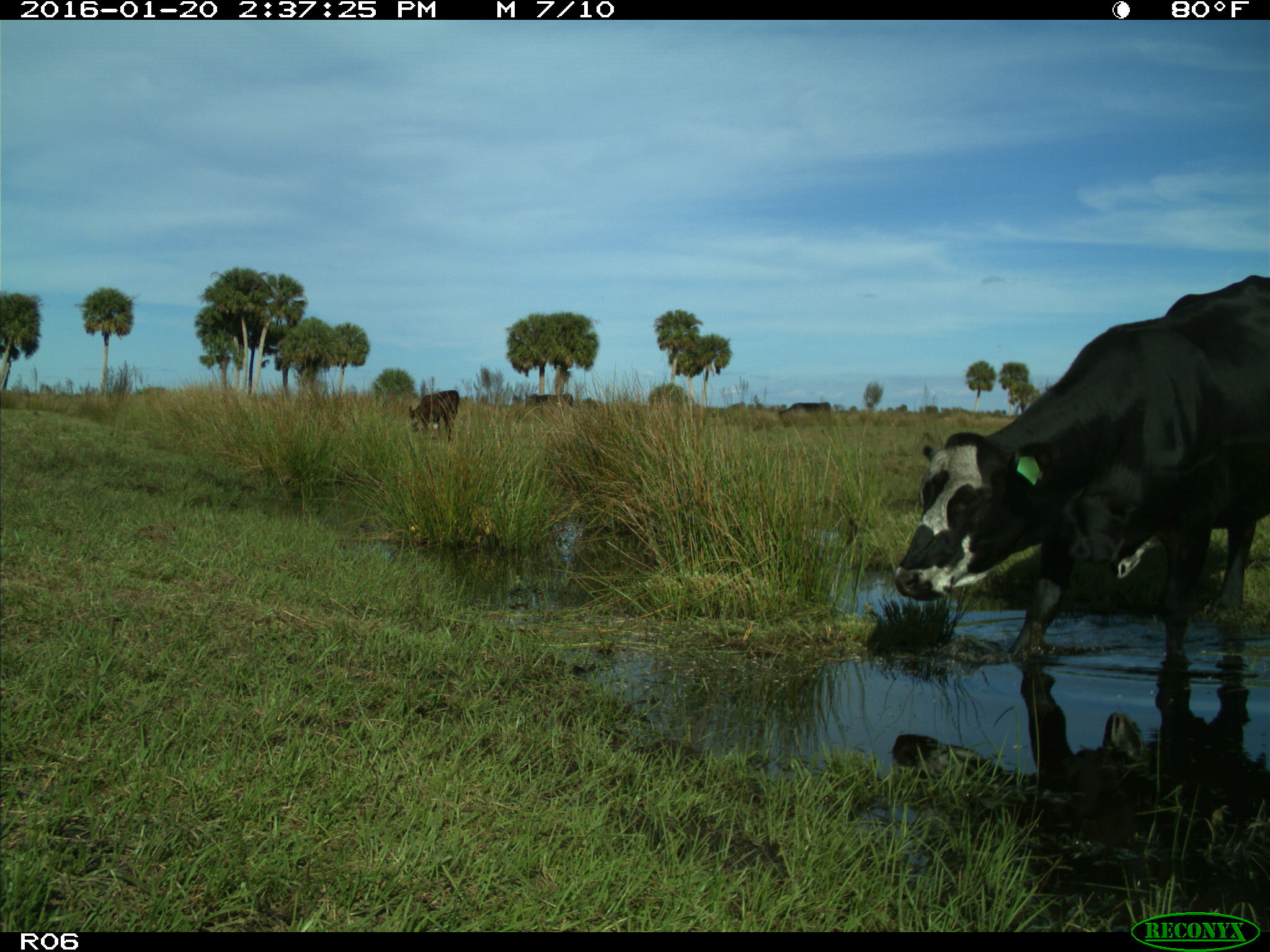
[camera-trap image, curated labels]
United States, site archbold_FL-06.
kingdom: Animalia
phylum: Chordata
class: Mammalia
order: Artiodactyla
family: Bovidae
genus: Bos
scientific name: Bos taurus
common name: domestic cow